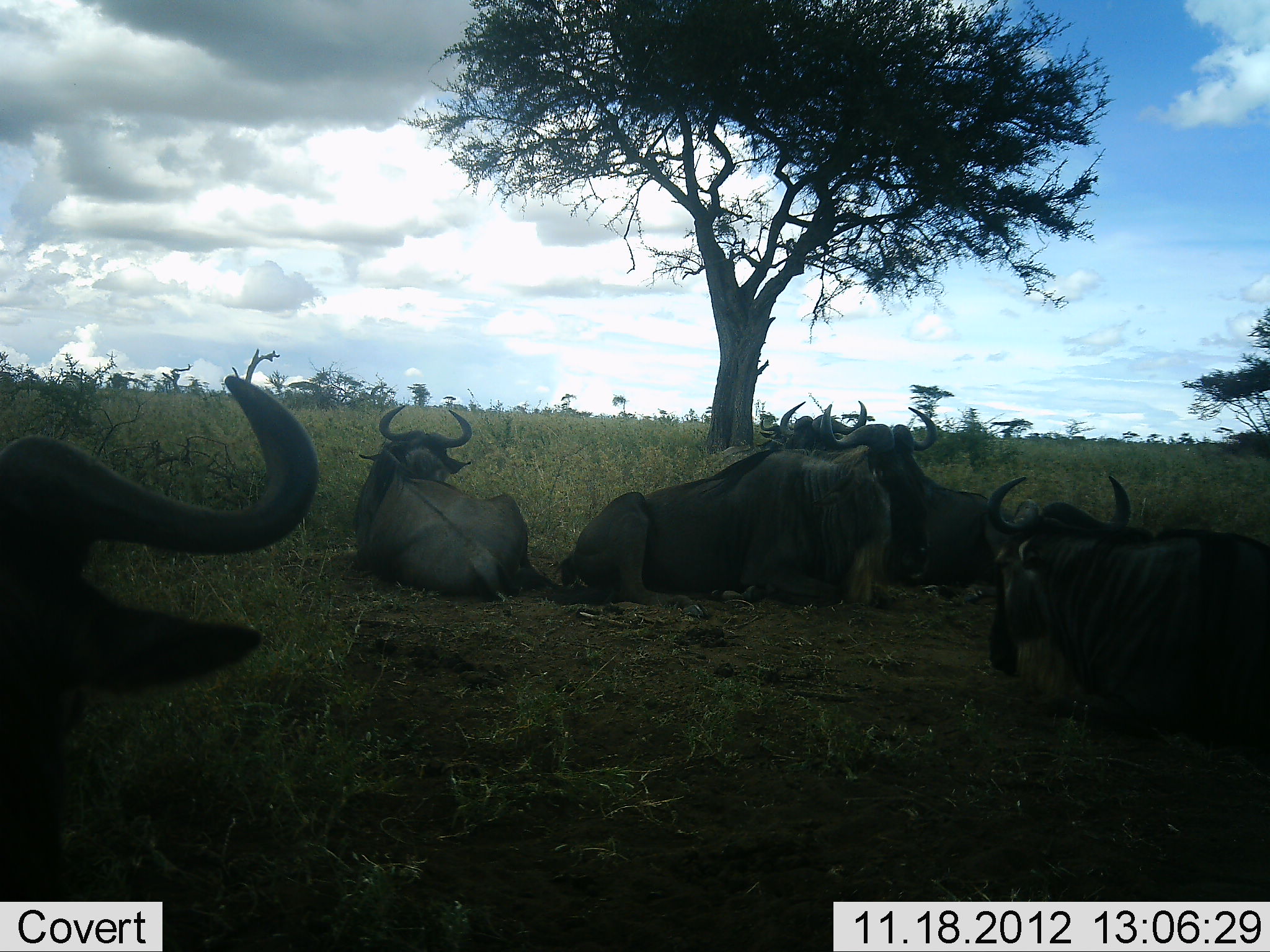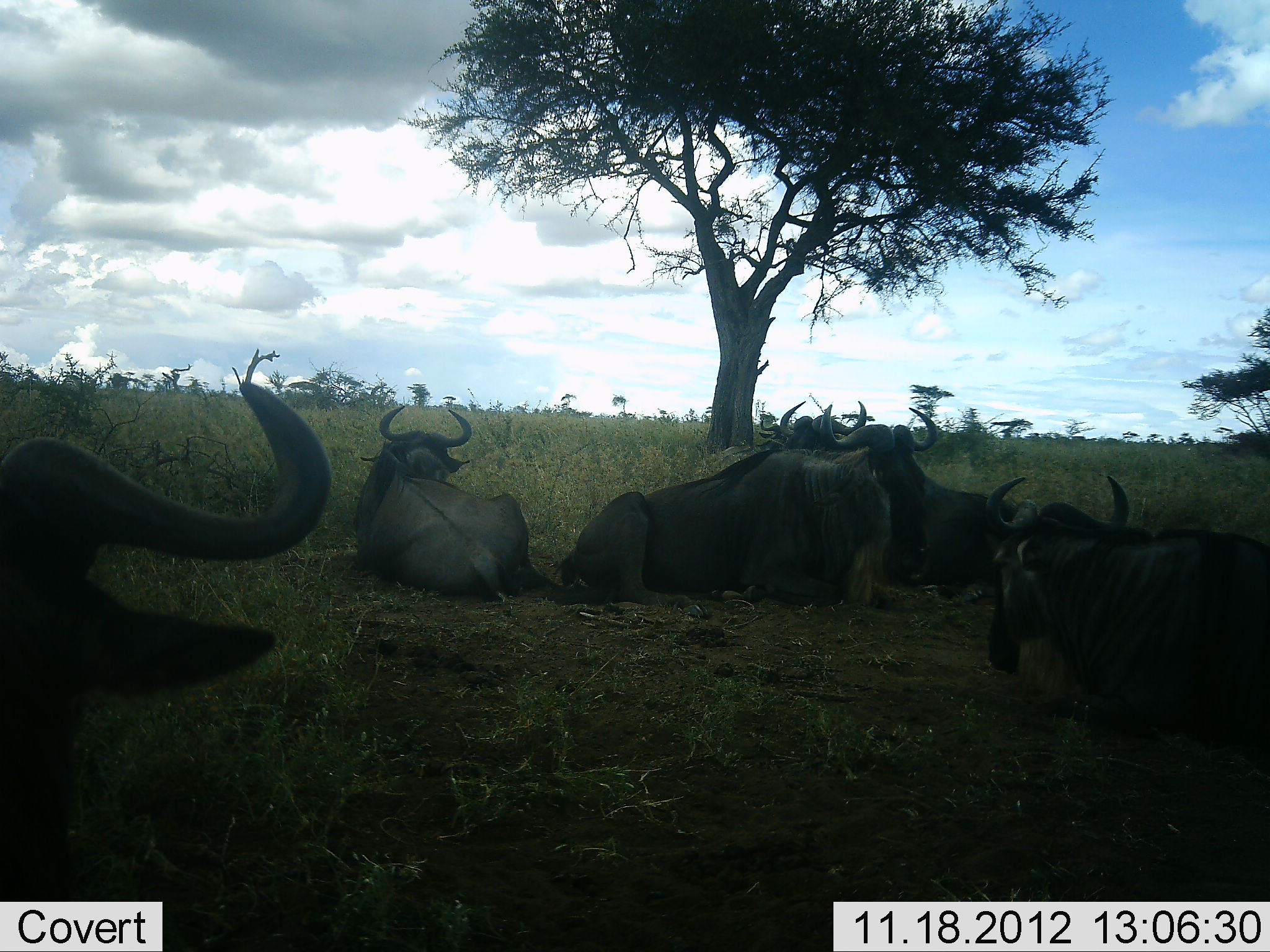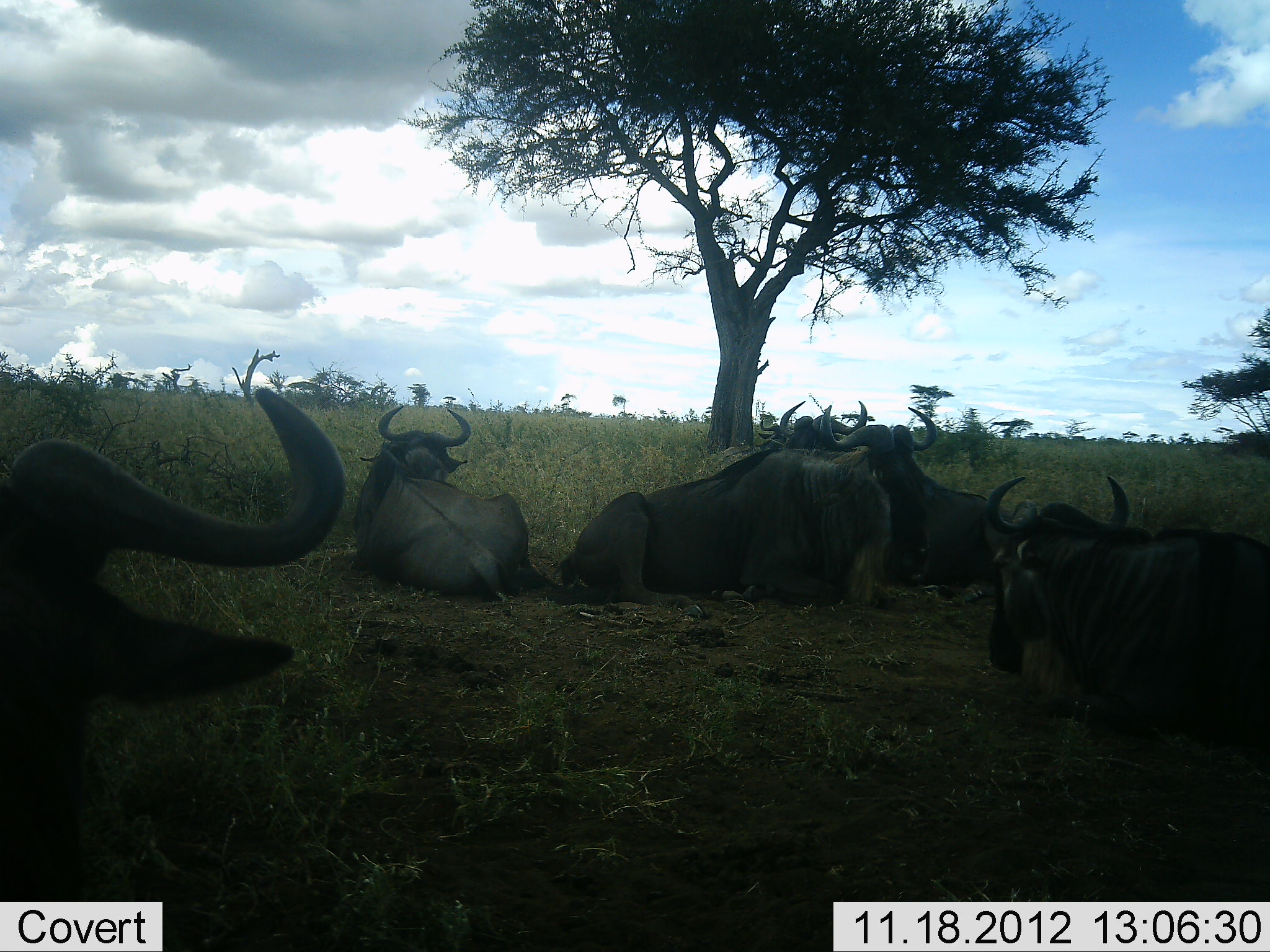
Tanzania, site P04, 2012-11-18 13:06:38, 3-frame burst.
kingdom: Animalia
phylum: Chordata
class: Mammalia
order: Artiodactyla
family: Bovidae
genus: Connochaetes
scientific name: Connochaetes taurinus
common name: blue wildebeest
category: wildebeest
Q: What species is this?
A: Wildebeest (blue wildebeest) (Connochaetes taurinus).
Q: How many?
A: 6.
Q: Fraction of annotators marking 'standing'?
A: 0%.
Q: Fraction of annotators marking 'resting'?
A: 100%.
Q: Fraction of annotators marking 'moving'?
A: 0%.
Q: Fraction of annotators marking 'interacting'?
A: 0%.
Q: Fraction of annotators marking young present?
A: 0%.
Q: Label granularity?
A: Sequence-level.